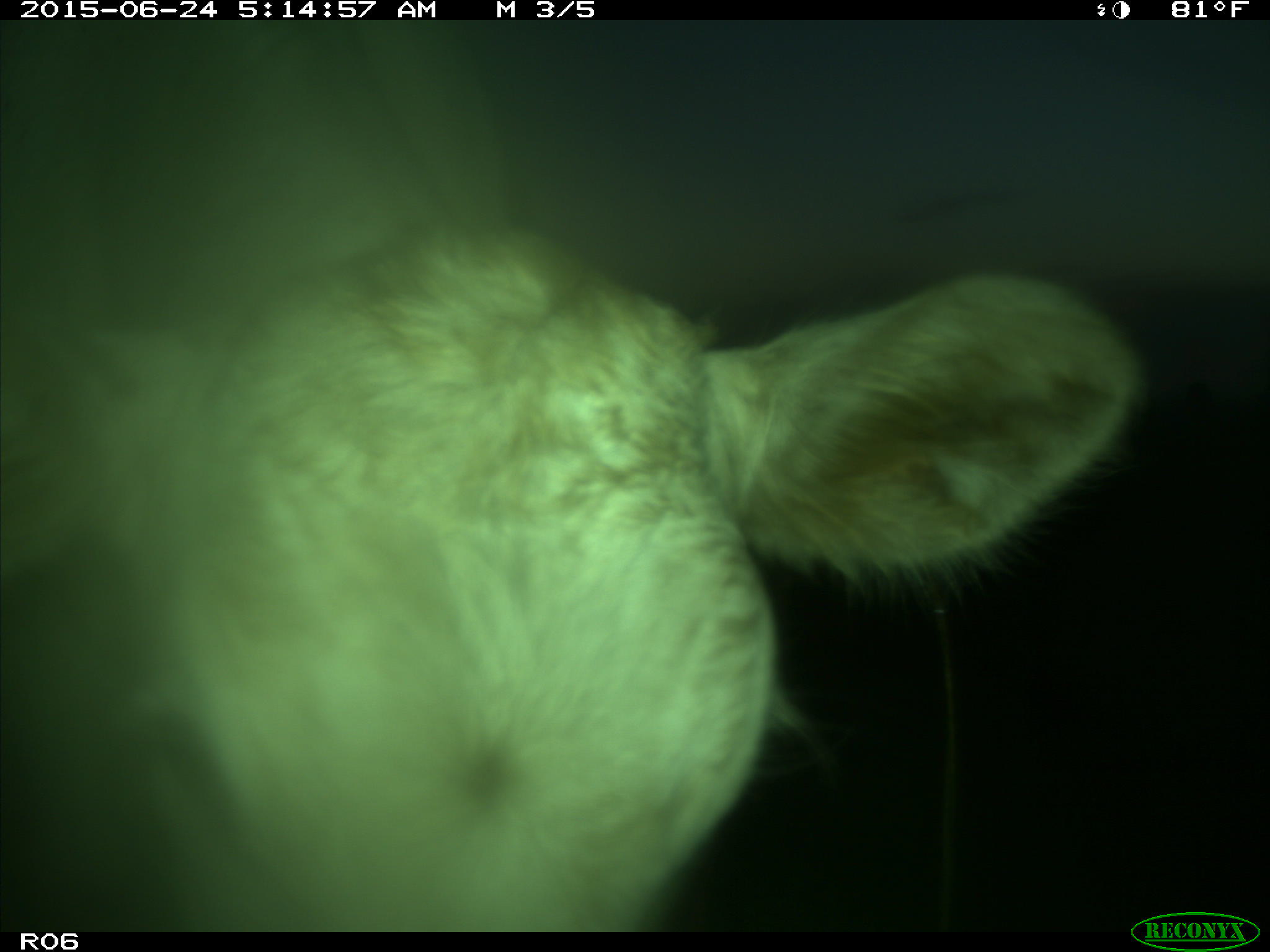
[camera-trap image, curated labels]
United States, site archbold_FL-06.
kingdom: Animalia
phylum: Chordata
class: Mammalia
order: Artiodactyla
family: Bovidae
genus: Bos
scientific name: Bos taurus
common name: domestic cow